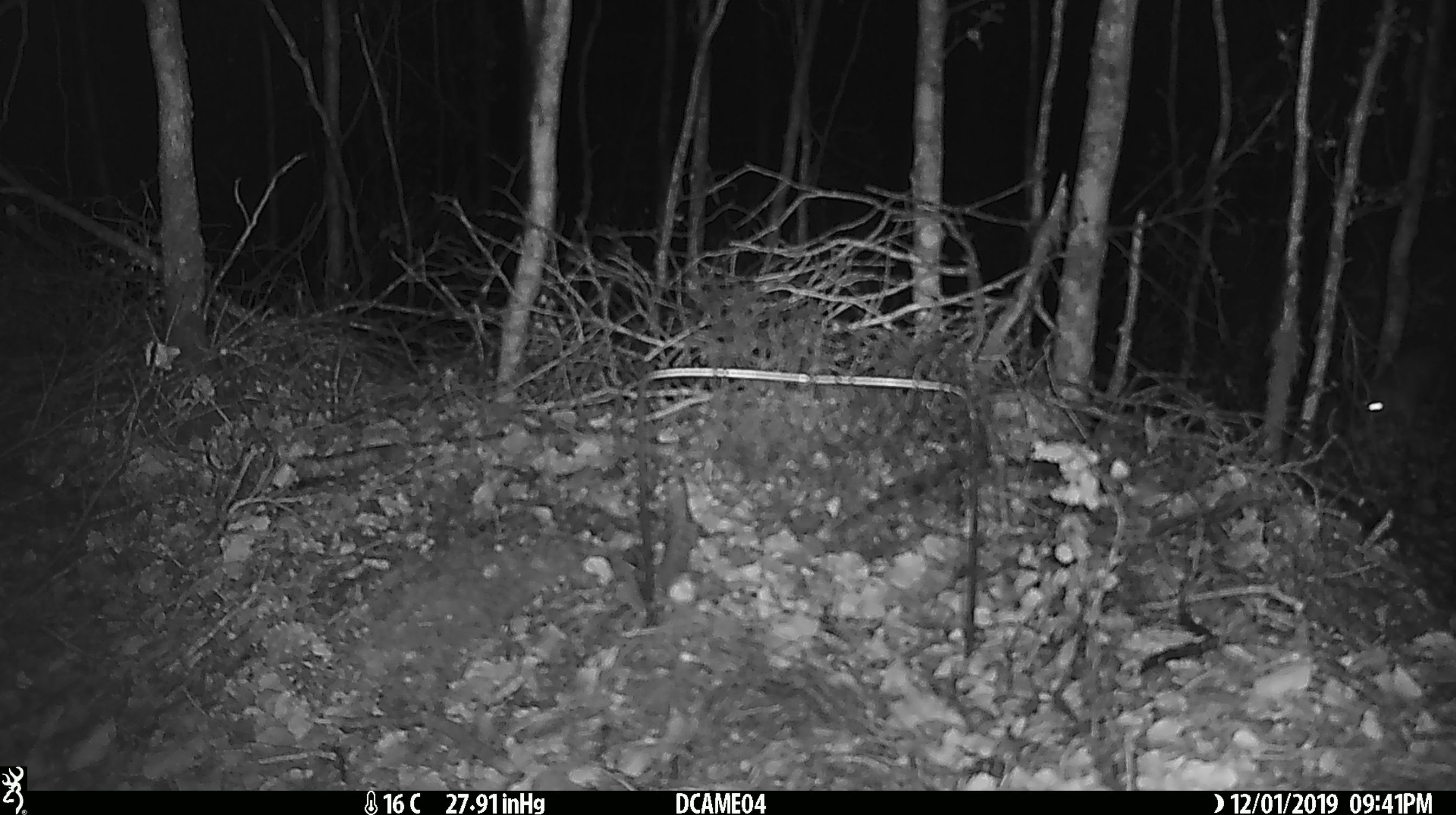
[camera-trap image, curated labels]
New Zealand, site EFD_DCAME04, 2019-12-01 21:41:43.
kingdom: Animalia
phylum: Chordata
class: Mammalia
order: Rodentia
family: Muridae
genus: Mus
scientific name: Mus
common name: mouse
Mouse (Mus).